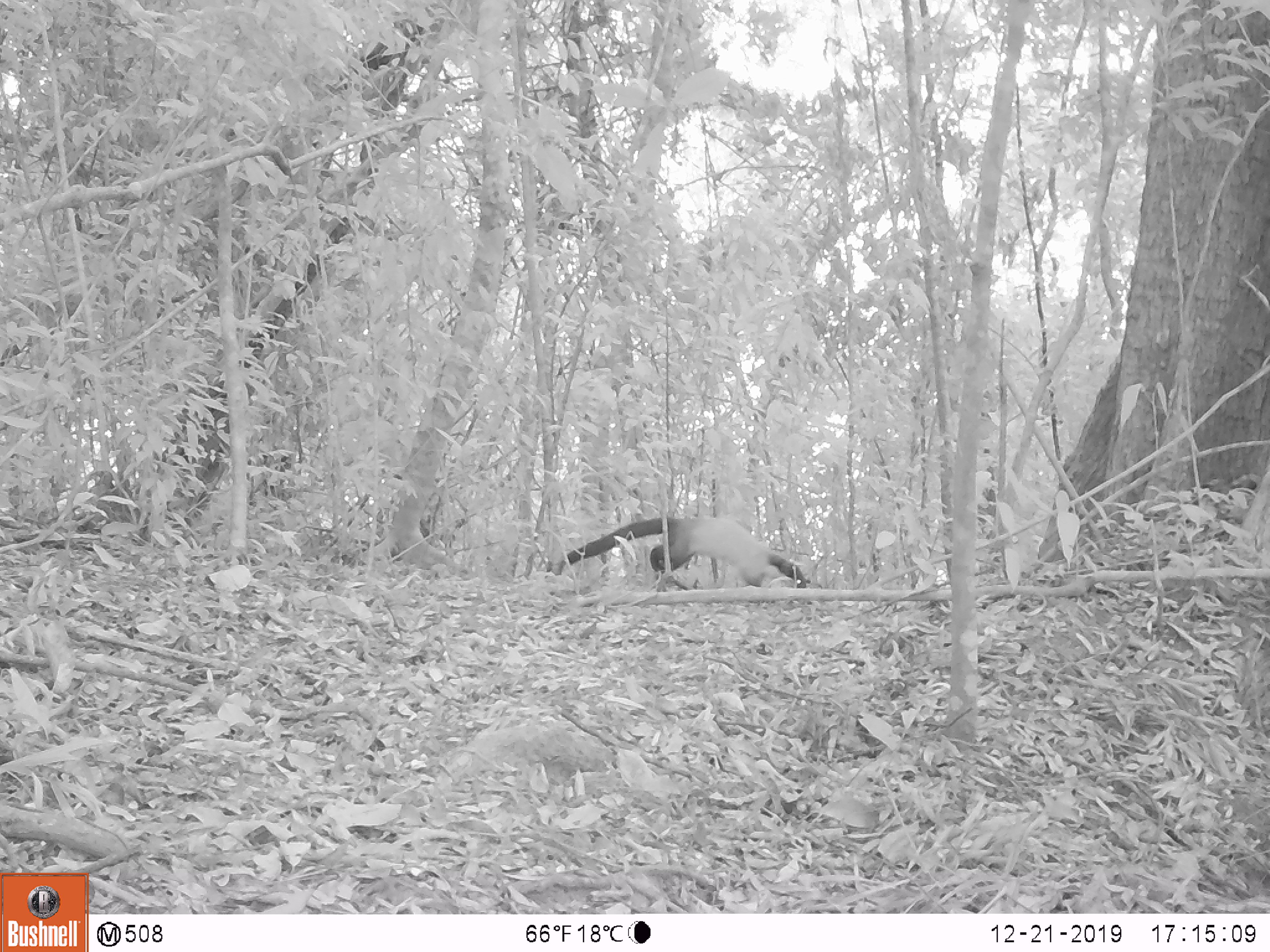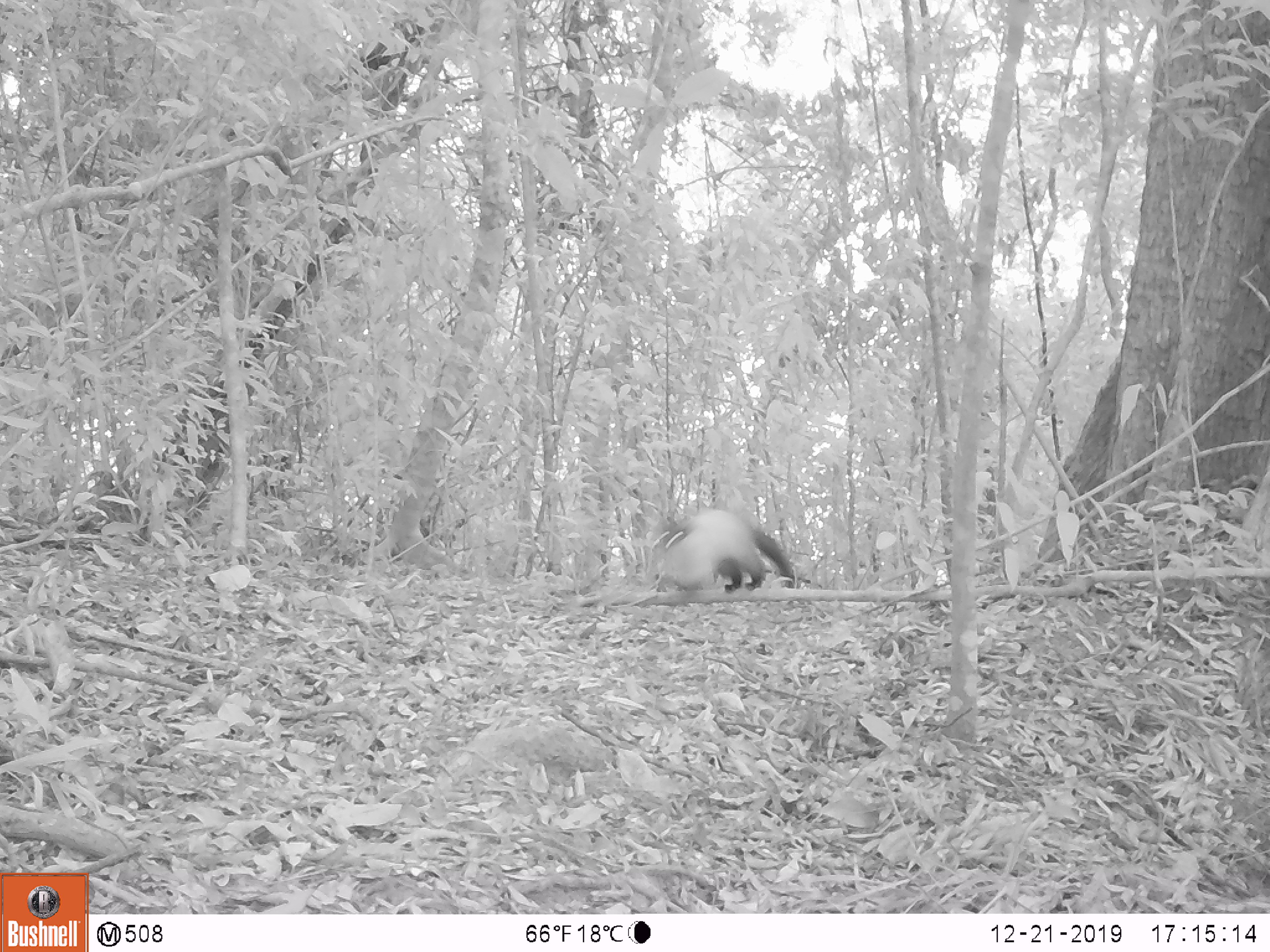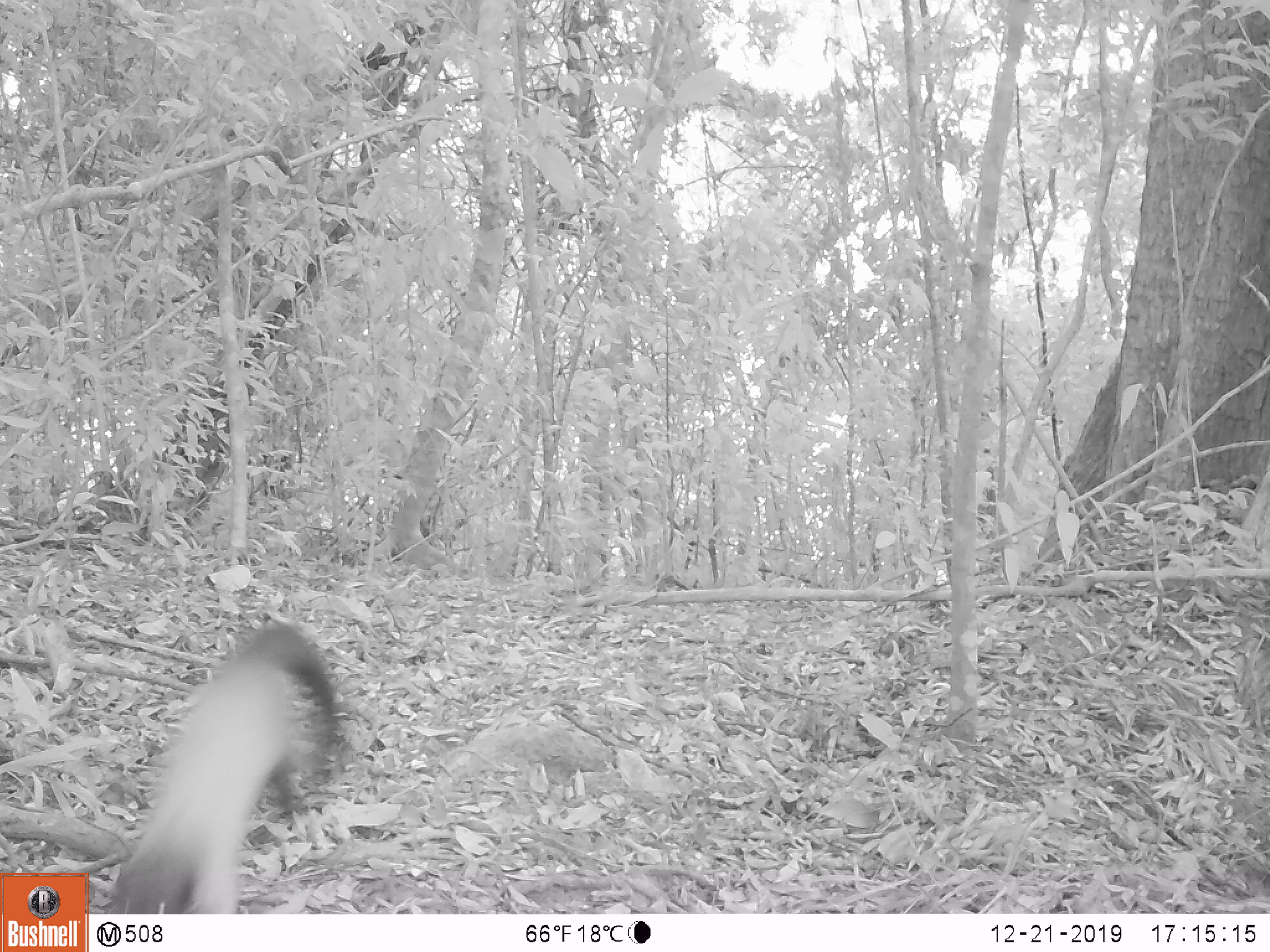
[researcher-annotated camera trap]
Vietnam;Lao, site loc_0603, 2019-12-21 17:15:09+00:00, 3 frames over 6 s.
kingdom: Animalia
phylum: Chordata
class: Mammalia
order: Carnivora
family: Mustelidae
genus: Martes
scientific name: Martes flavigula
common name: yellow-throated marten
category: yellow throated marten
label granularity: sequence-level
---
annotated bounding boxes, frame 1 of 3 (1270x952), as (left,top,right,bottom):
yellow throated marten: (544,514,811,589)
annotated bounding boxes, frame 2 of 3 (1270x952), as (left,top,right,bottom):
yellow throated marten: (638,502,796,606)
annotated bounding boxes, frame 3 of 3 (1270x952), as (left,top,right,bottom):
yellow throated marten: (110,615,346,911)